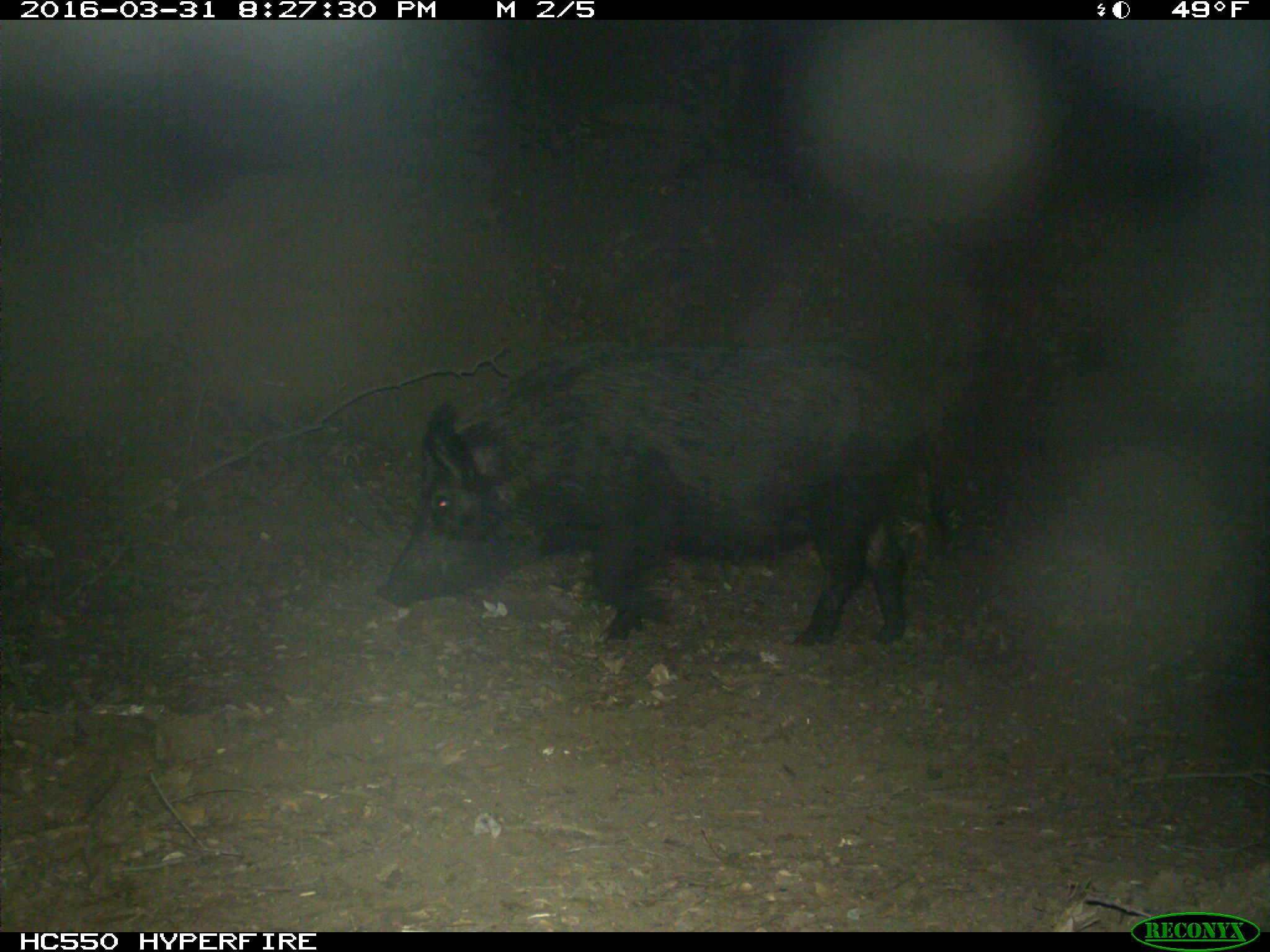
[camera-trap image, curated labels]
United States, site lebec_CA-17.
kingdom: Animalia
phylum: Chordata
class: Mammalia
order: Artiodactyla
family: Suidae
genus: Sus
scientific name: Sus scrofa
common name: wild boar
Sus scrofa (wild boar).